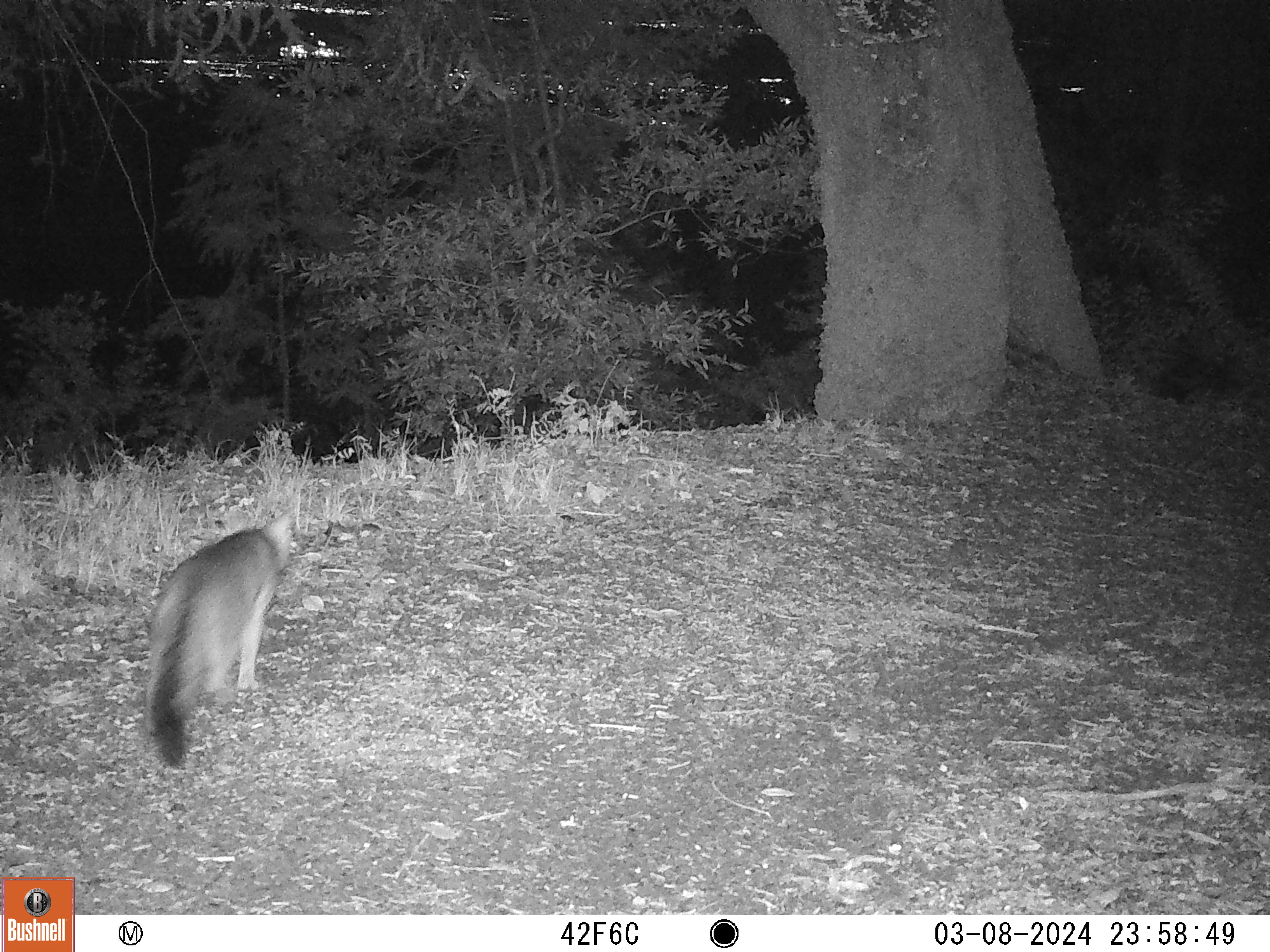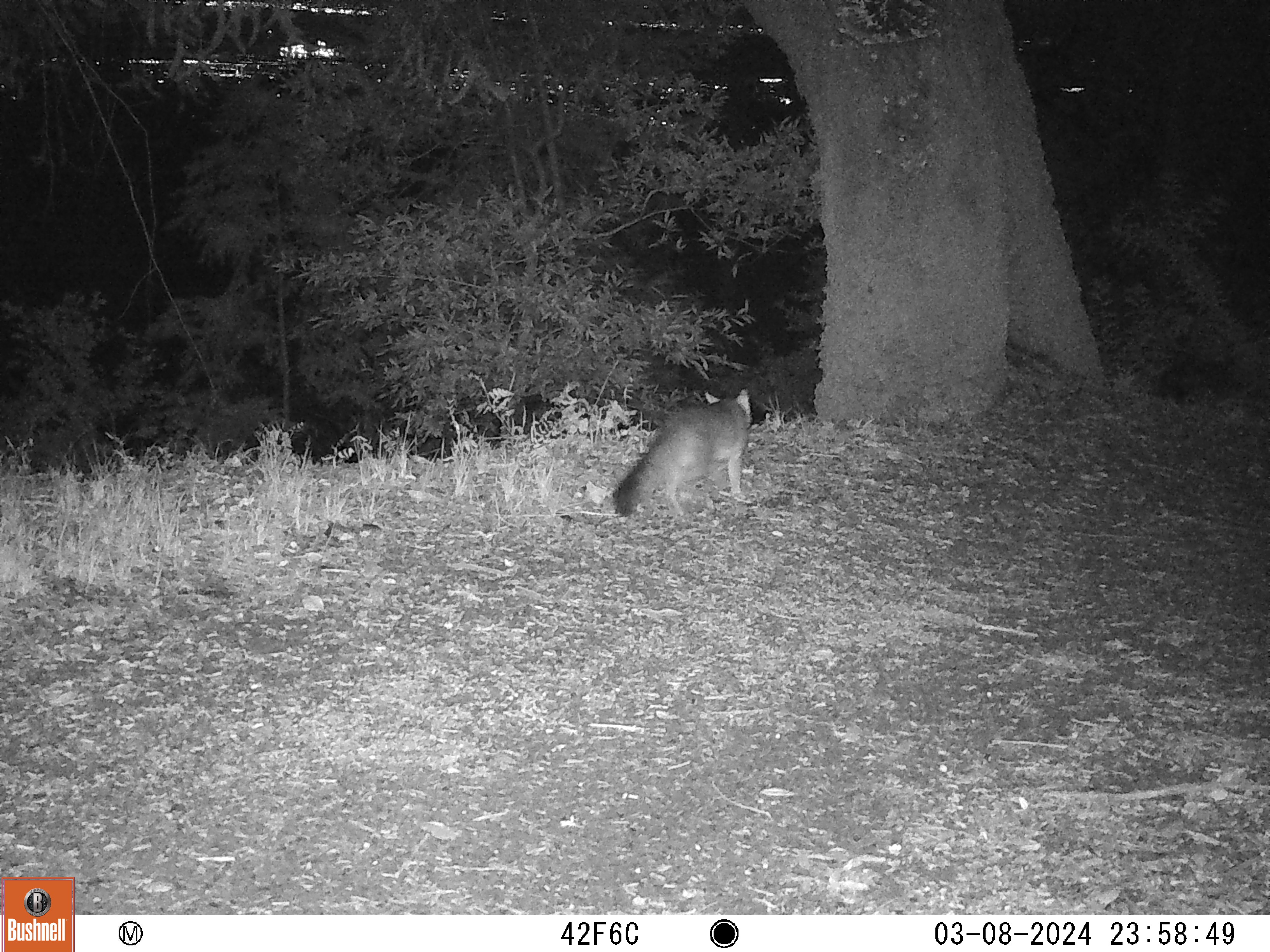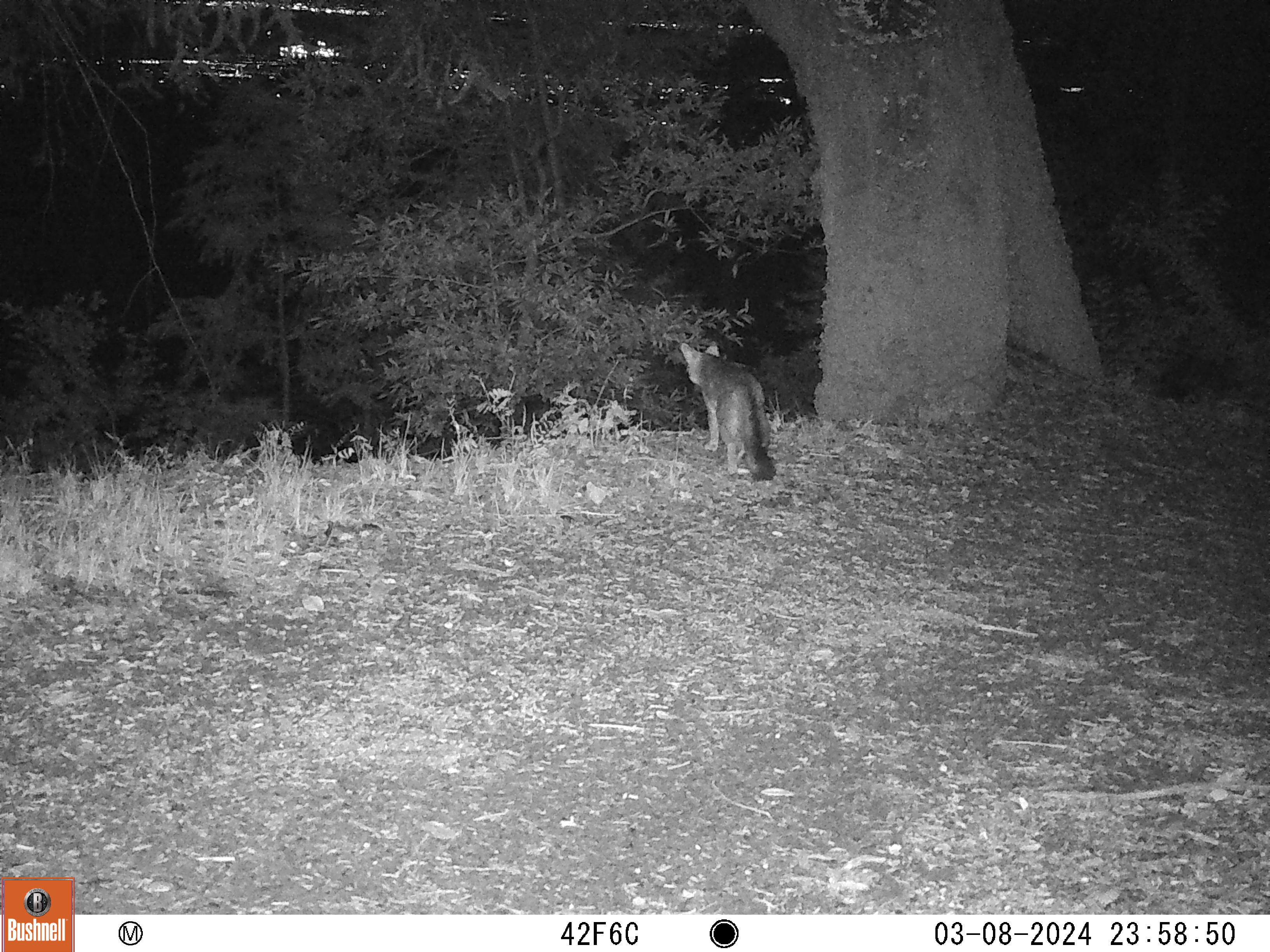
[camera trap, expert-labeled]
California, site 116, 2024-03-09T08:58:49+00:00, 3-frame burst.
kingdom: Animalia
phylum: Chordata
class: Mammalia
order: Carnivora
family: Canidae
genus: Urocyon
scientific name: Urocyon cinereoargenteus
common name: gray fox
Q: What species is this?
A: Gray fox (Urocyon cinereoargenteus).